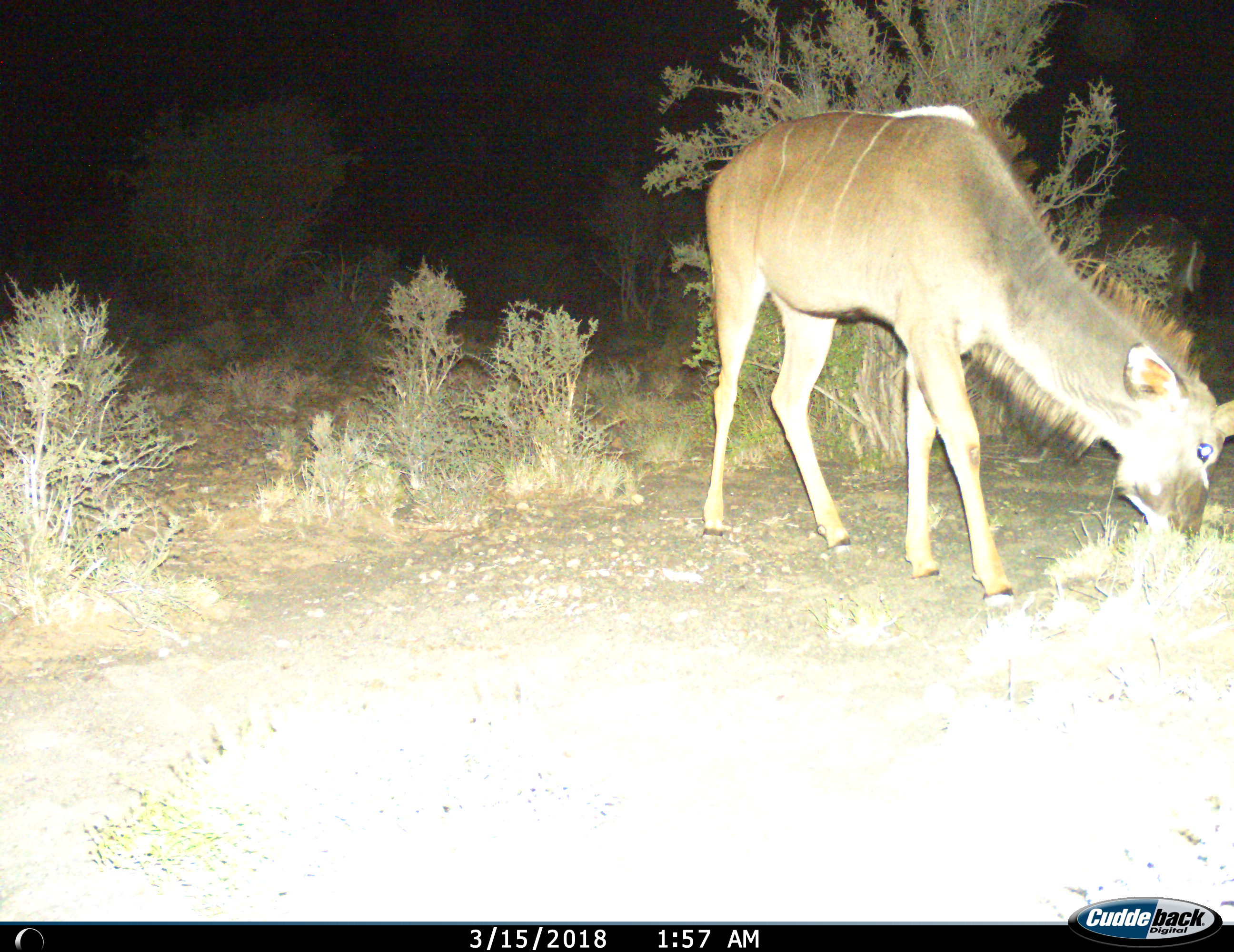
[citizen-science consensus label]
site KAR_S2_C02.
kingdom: Animalia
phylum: Chordata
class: Mammalia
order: Artiodactyla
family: Bovidae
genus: Tragelaphus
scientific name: Tragelaphus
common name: kudu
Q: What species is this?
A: Kudu (Tragelaphus).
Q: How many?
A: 2.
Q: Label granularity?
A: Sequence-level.